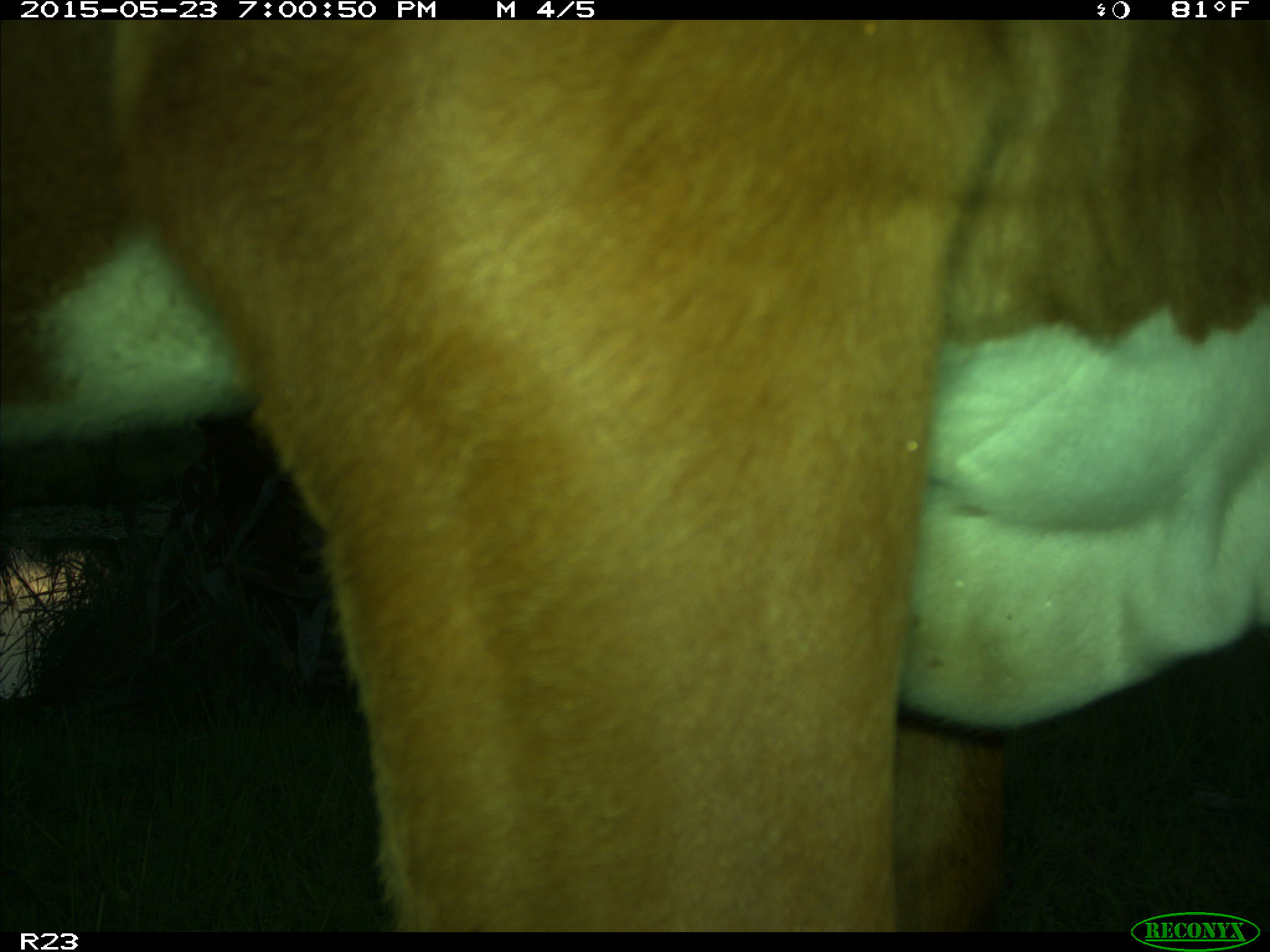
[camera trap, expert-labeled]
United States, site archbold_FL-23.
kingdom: Animalia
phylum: Chordata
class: Mammalia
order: Artiodactyla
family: Bovidae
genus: Bos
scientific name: Bos taurus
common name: domestic cow